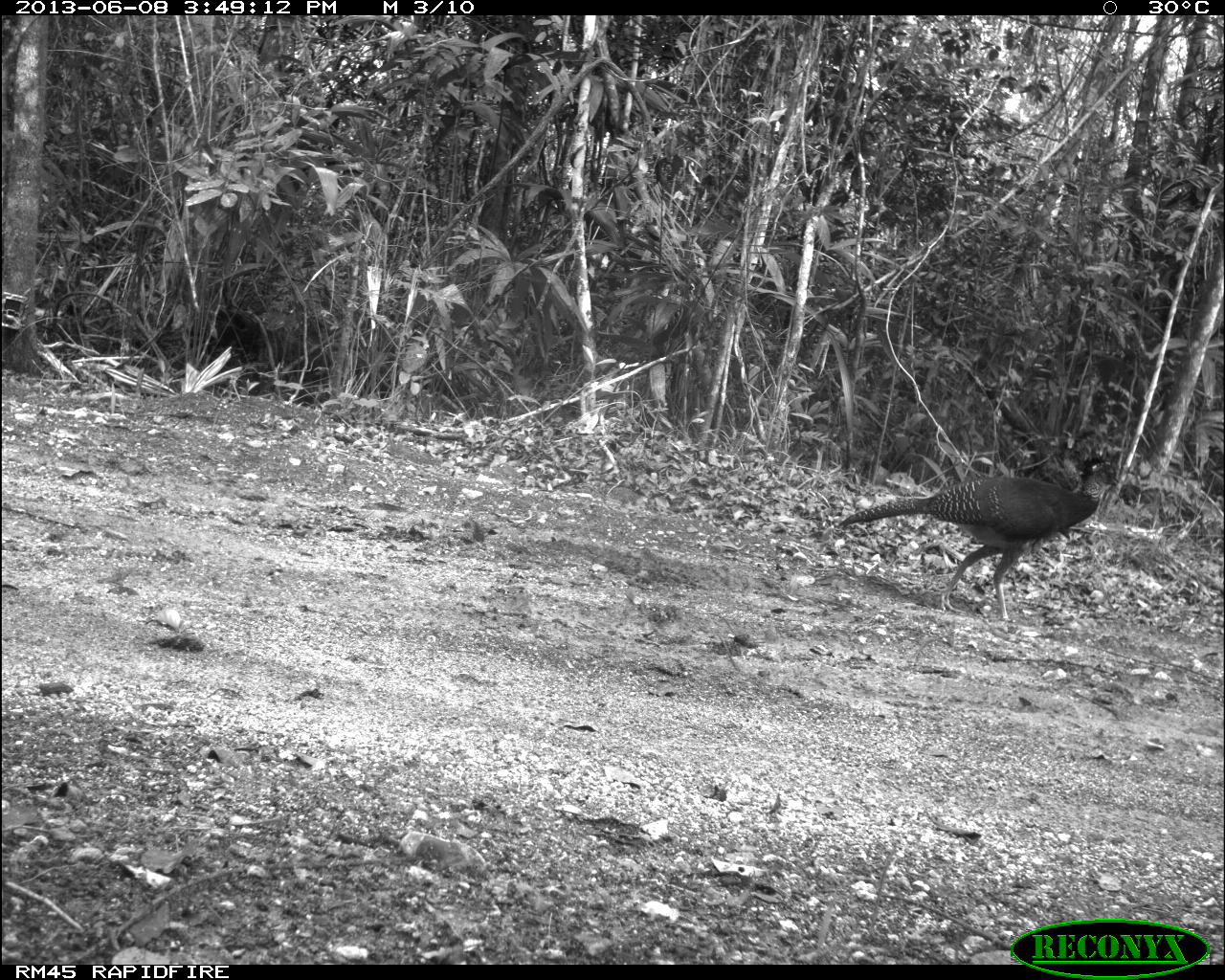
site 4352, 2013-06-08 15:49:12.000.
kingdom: Animalia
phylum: Chordata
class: Aves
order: Galliformes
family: Cracidae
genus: Crax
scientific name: Crax rubra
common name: great curassow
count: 1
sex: female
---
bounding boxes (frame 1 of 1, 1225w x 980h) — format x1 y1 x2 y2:
crax rubra: 836 452 1122 625